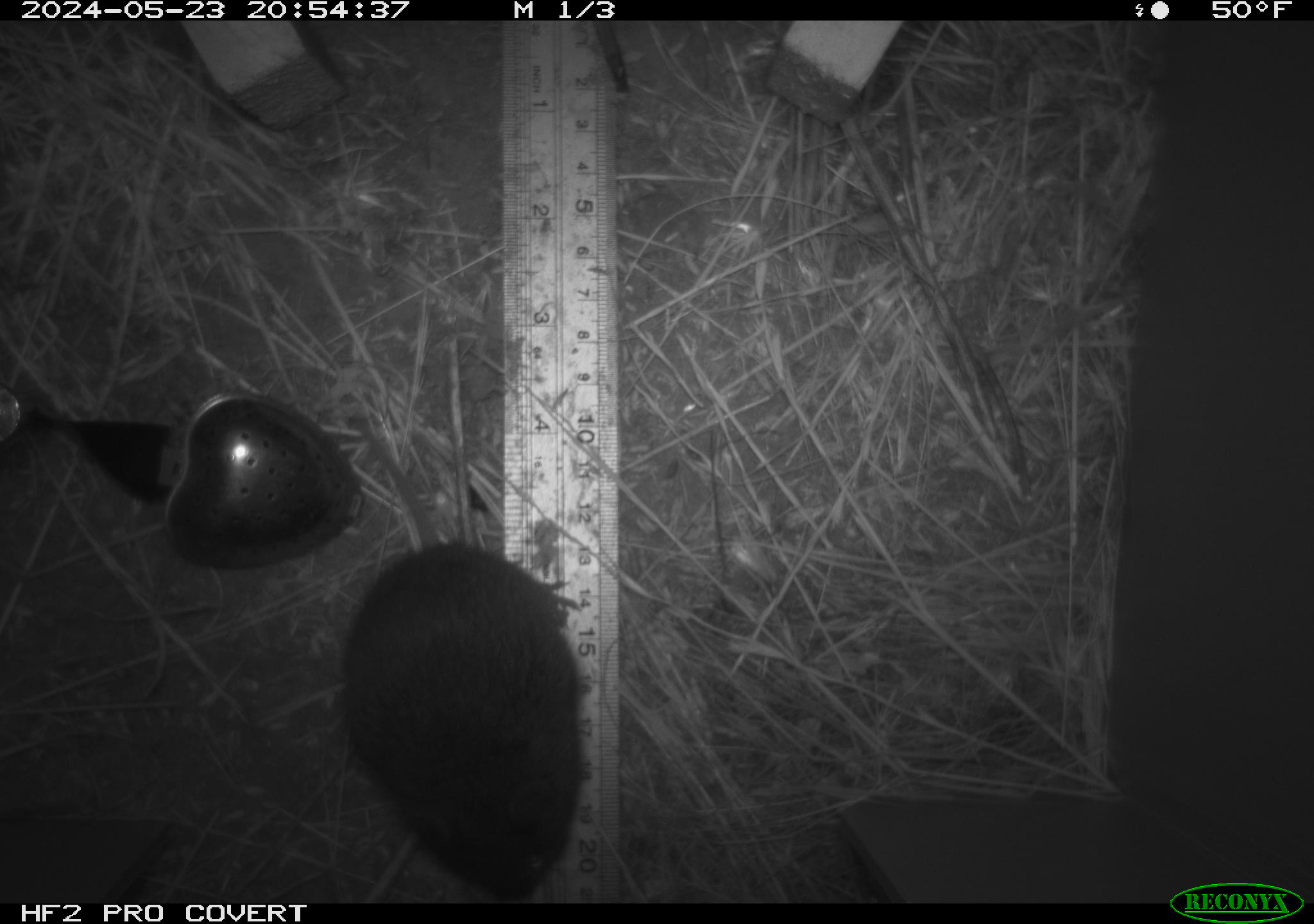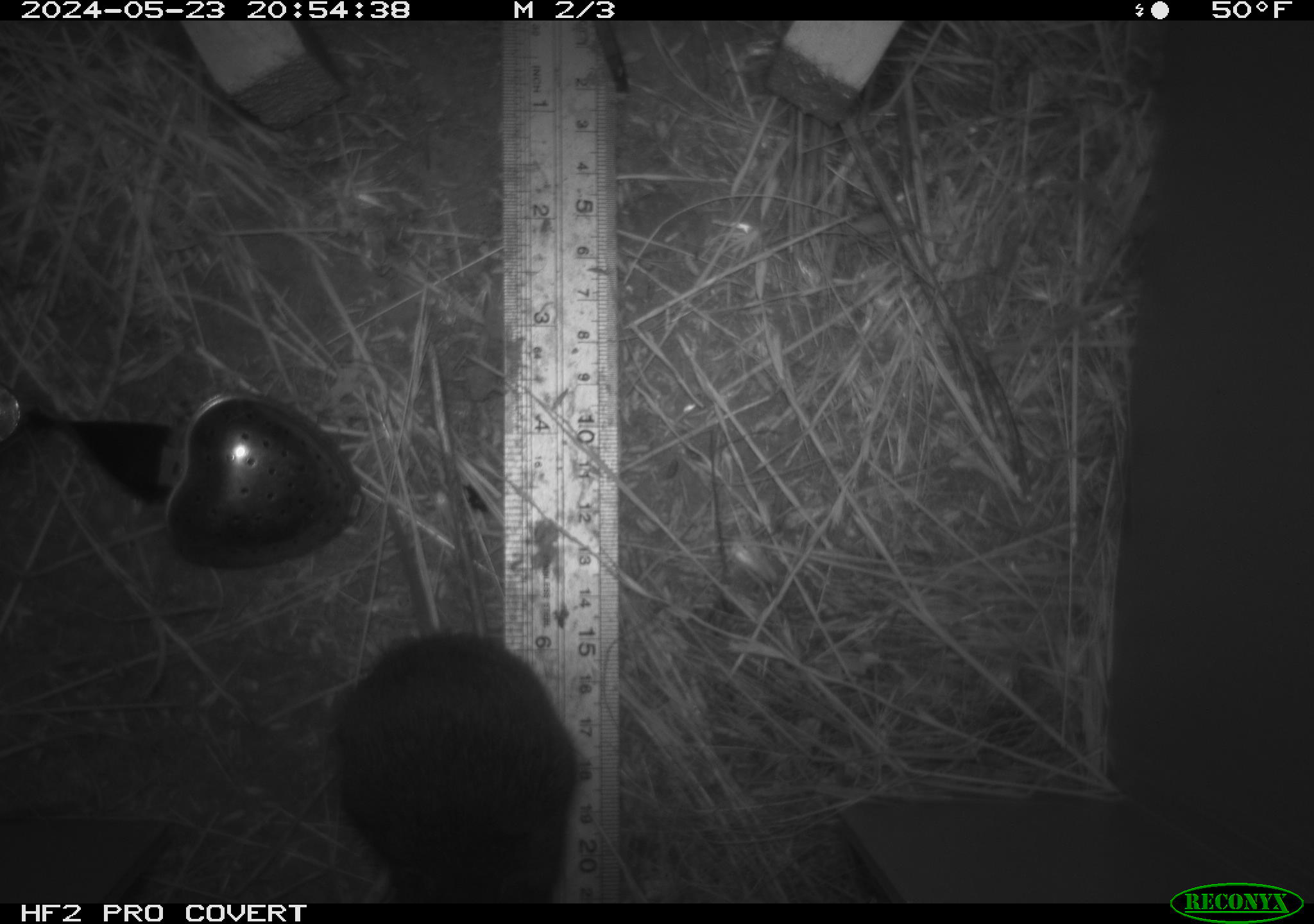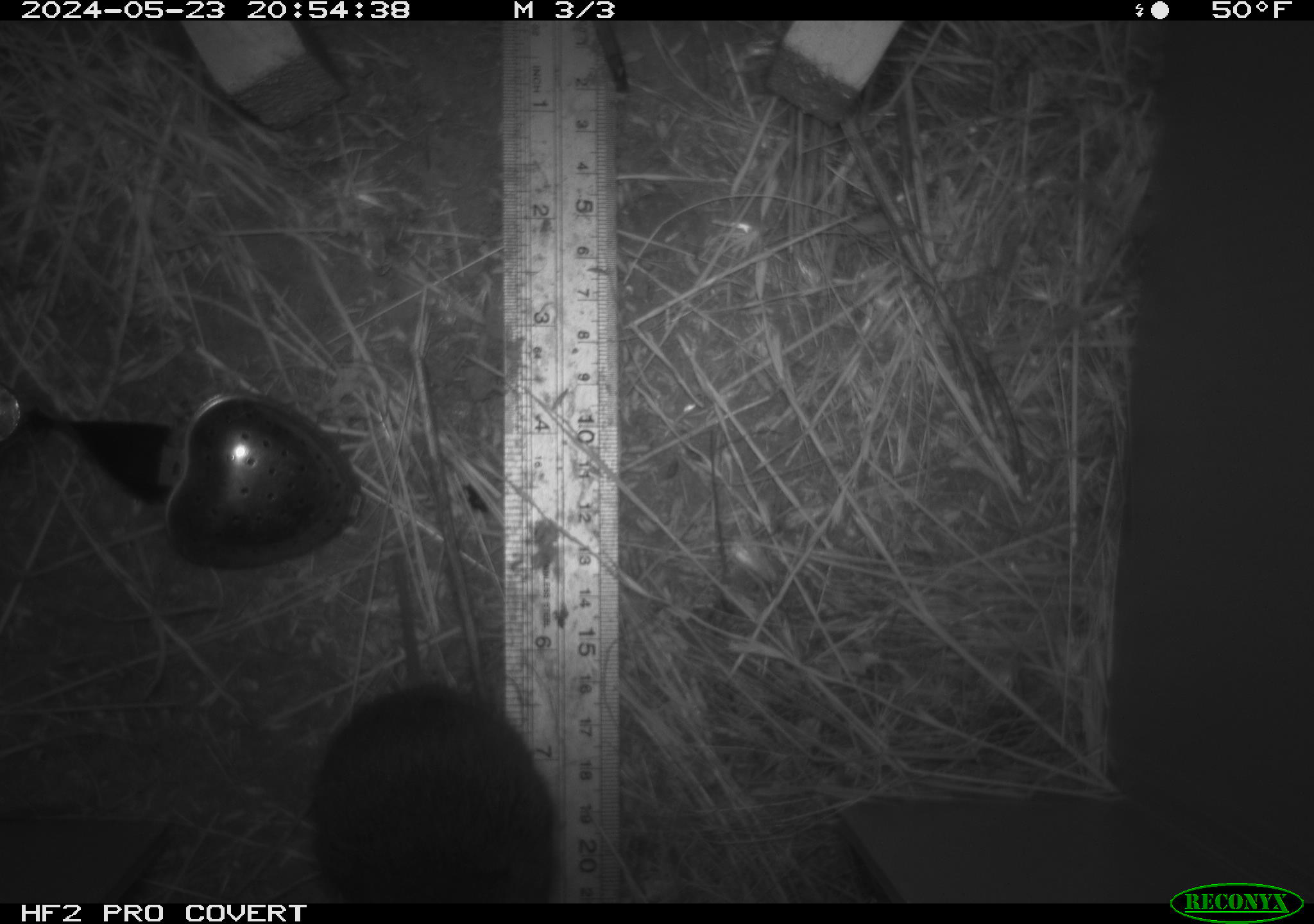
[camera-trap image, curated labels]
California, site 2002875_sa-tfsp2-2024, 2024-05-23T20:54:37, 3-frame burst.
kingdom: Animalia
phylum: Chordata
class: Mammalia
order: Rodentia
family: Cricetidae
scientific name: Arvicolinae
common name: voles, lemmings, and muskrats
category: arvicolinae subfamily